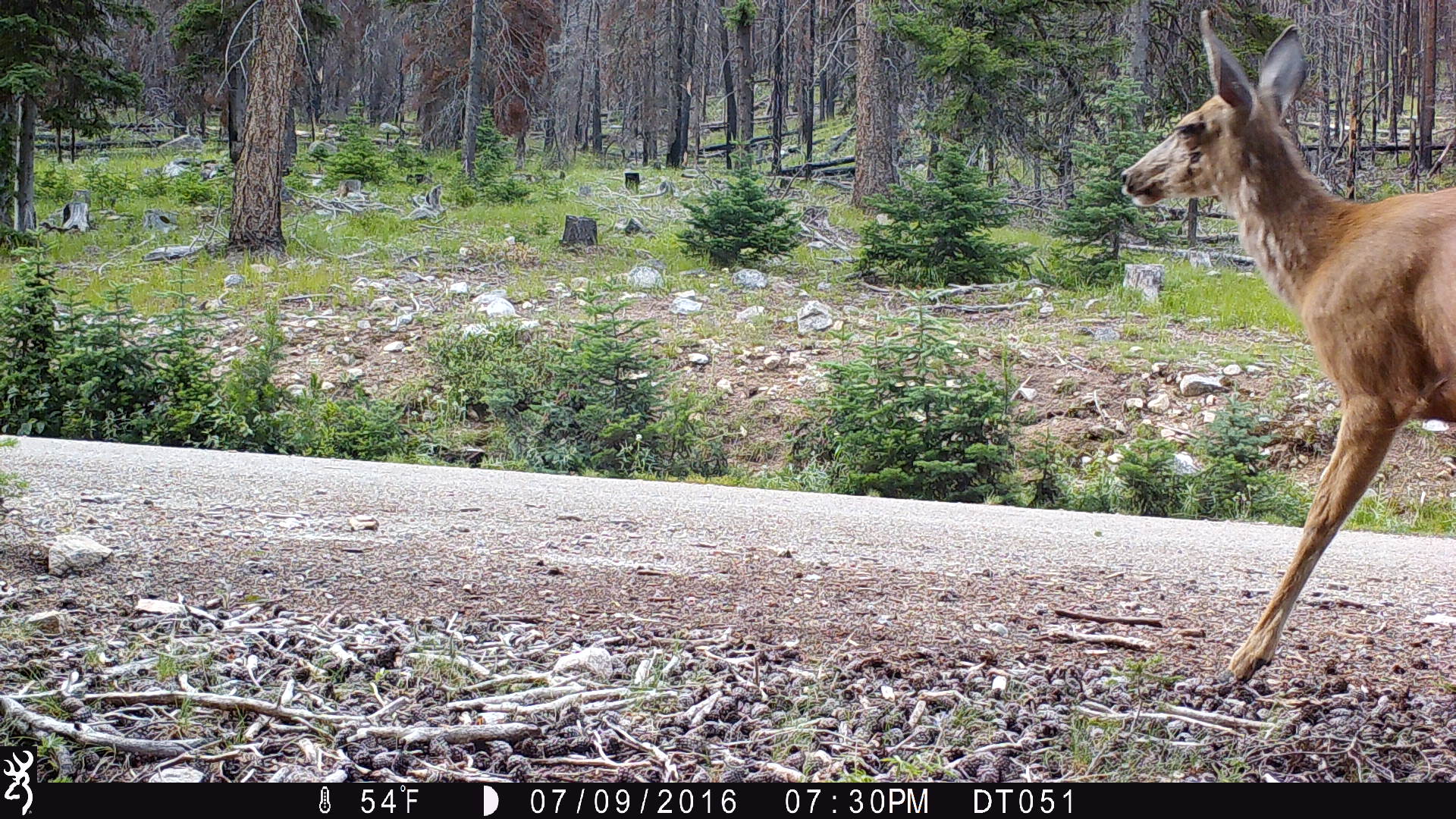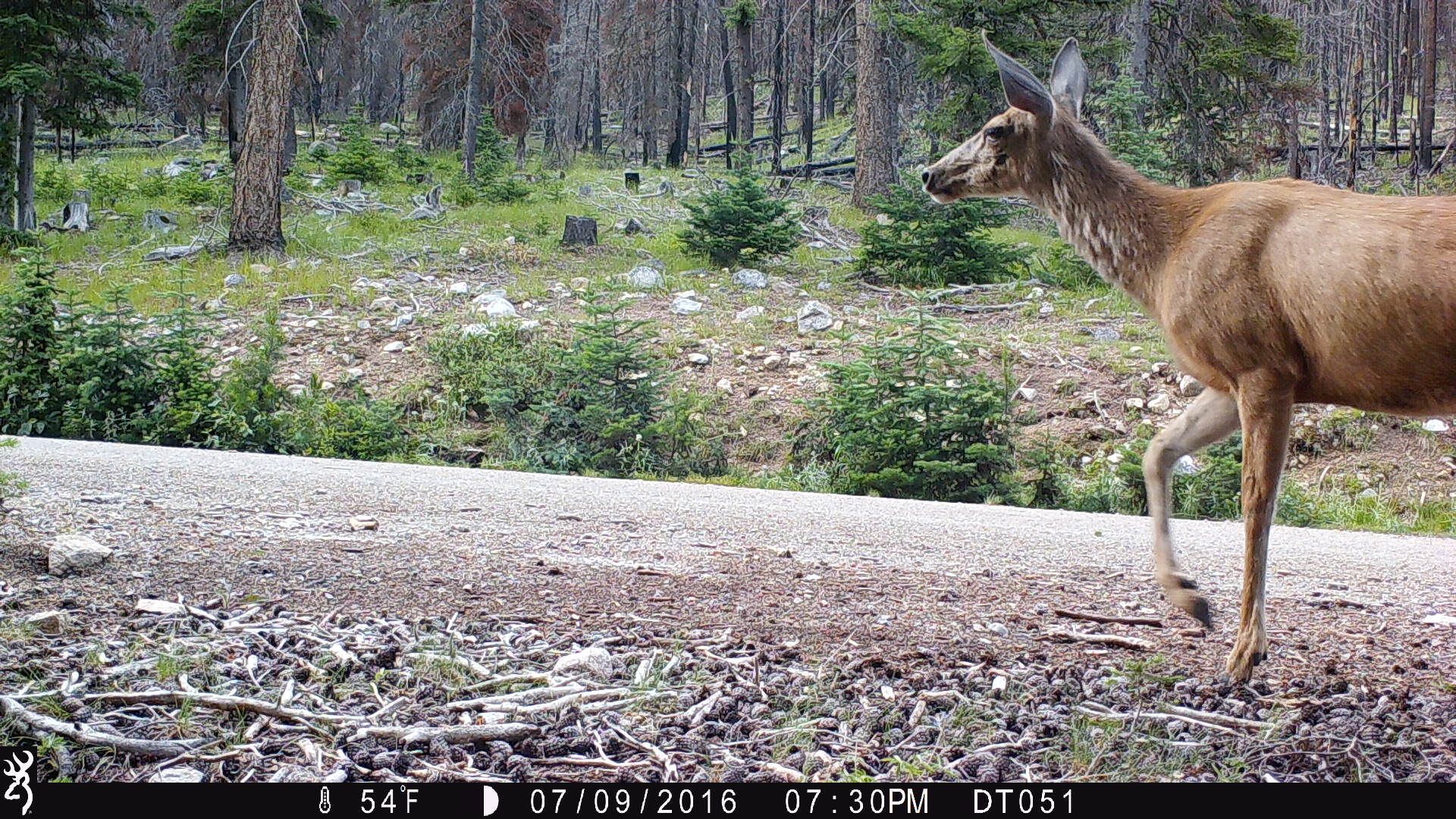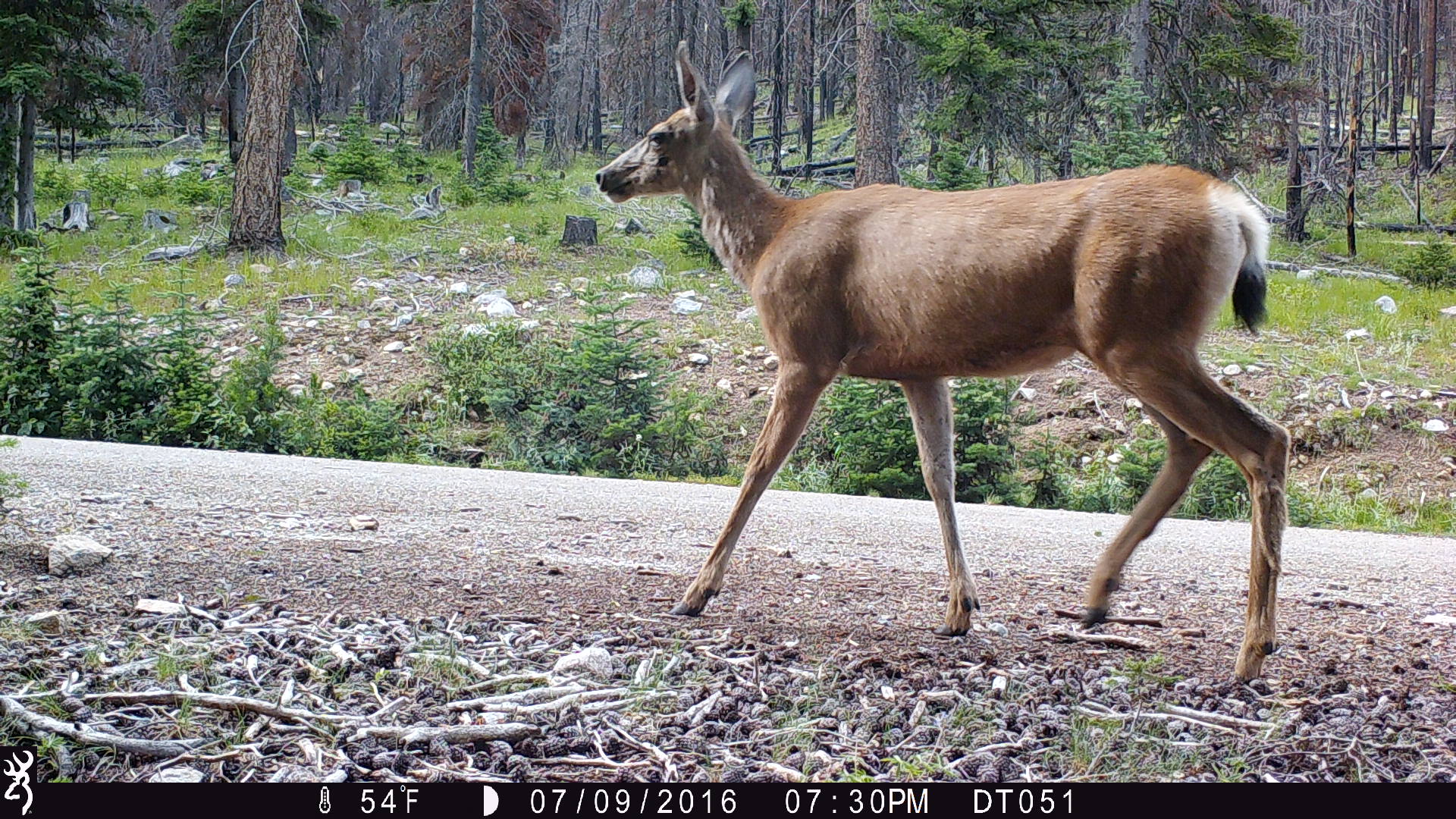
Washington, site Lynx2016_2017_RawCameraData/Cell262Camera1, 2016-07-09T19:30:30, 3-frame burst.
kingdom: Animalia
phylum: Chordata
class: Mammalia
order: Artiodactyla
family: Cervidae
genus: Odocoileus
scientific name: Odocoileus hemionus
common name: mule deer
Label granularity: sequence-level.